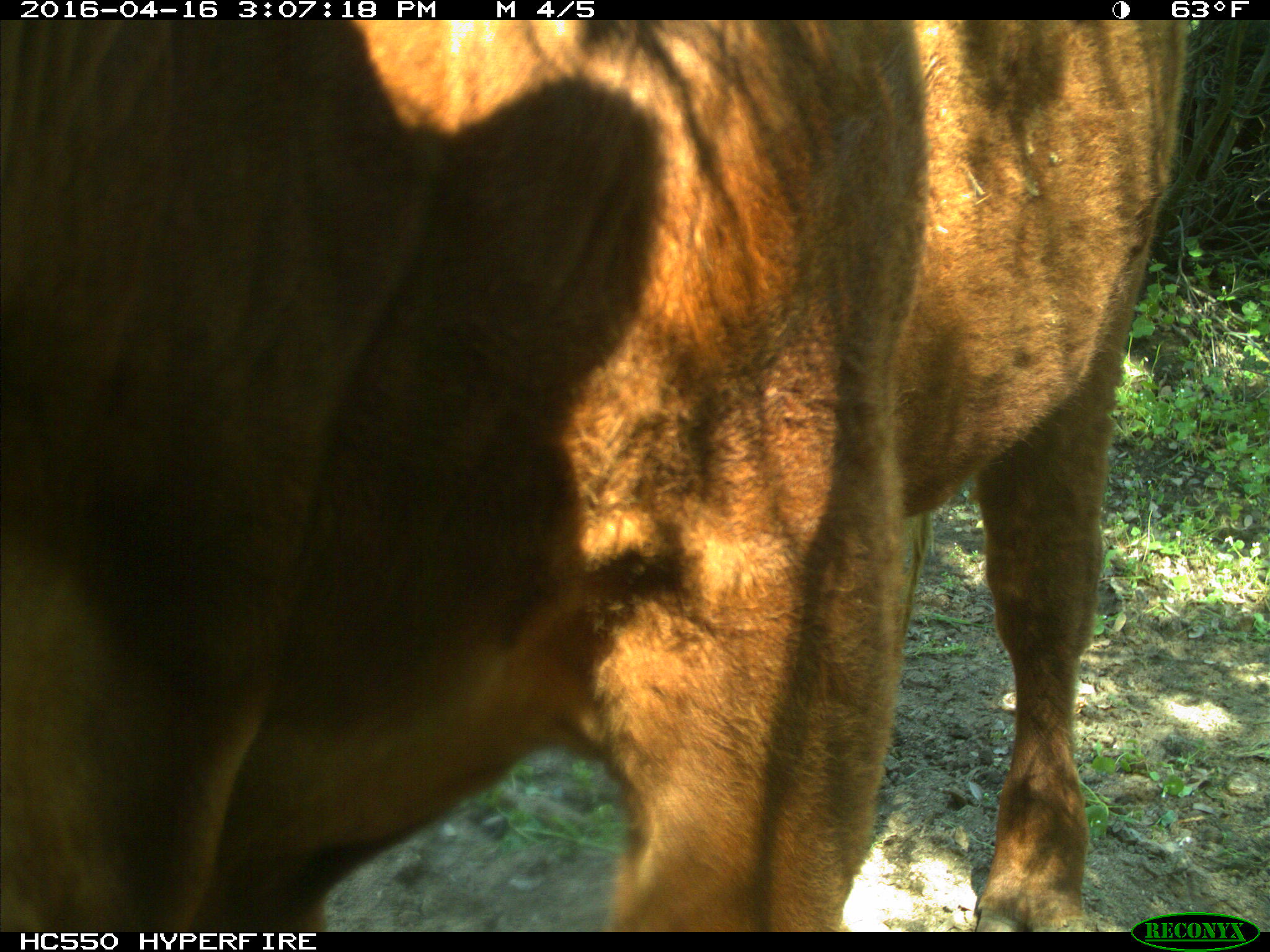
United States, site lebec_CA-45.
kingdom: Animalia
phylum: Chordata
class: Mammalia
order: Artiodactyla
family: Bovidae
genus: Bos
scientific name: Bos taurus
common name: domestic cow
Bos taurus (domestic cow).